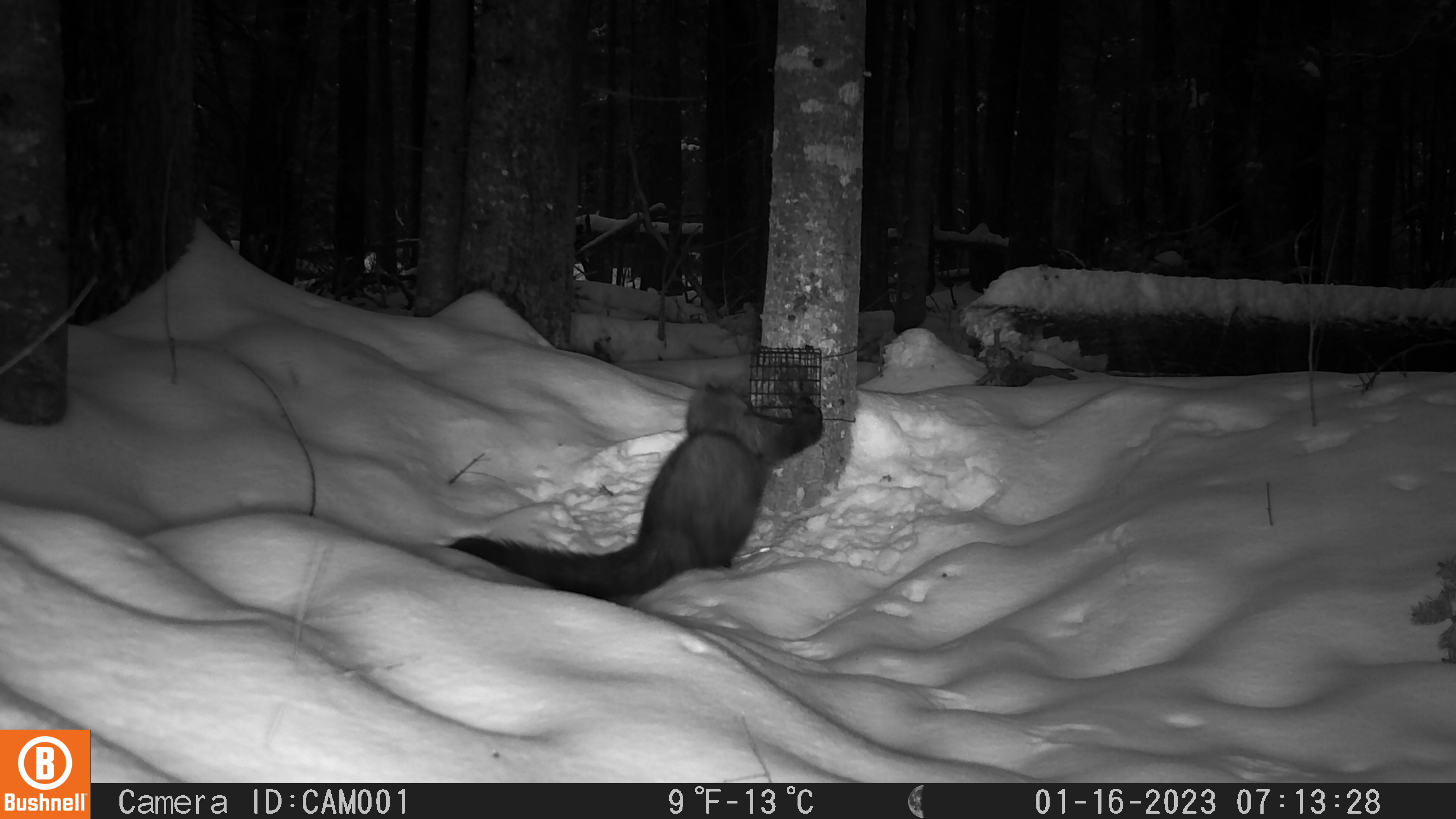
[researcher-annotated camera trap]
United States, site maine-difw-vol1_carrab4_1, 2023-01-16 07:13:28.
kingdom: Animalia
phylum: Chordata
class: Mammalia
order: Carnivora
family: Mustelidae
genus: Pekania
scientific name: Pekania pennanti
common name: fisher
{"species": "fisher (Pekania pennanti)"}